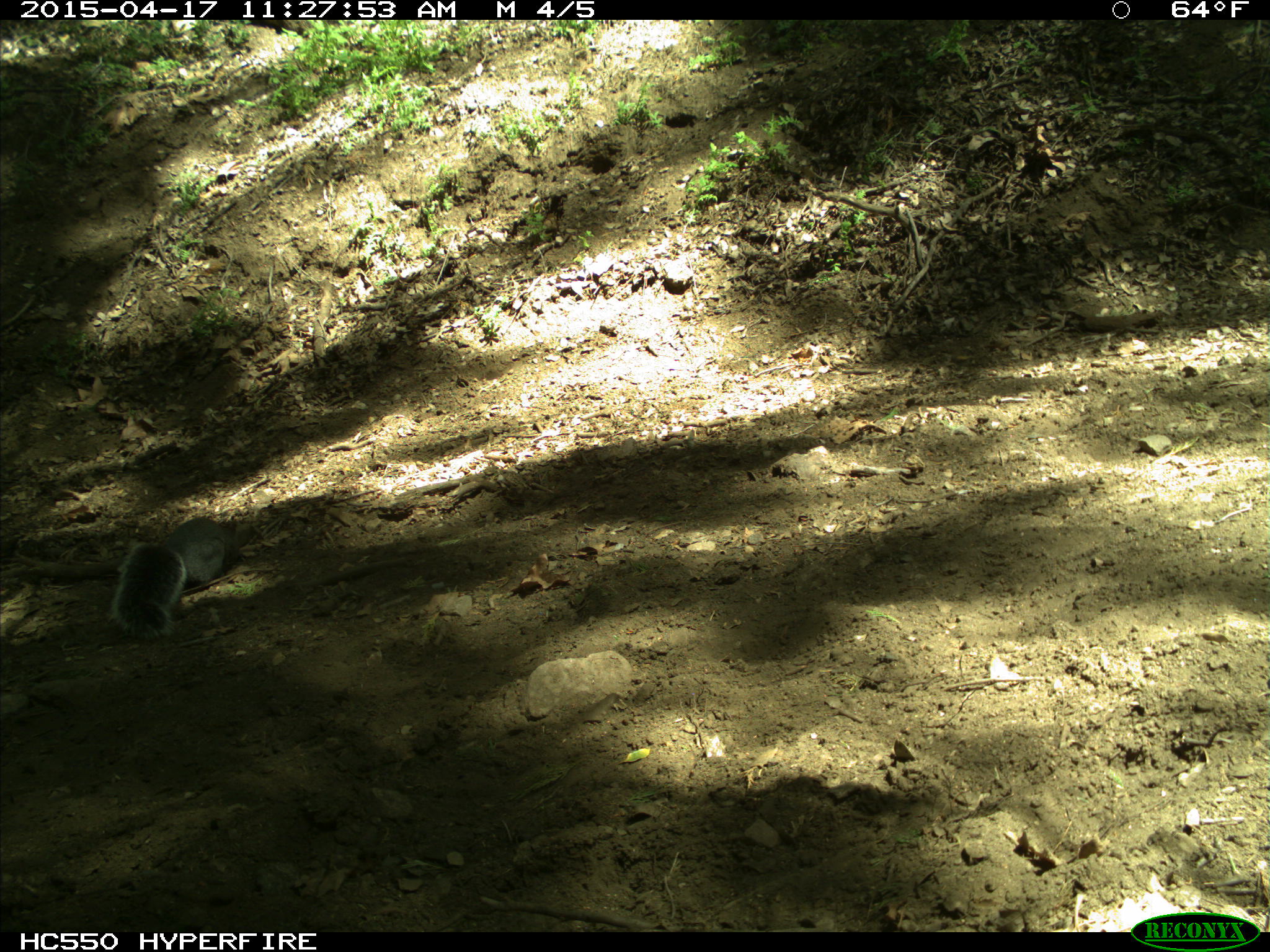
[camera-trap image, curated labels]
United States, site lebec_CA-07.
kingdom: Animalia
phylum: Chordata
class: Mammalia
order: Rodentia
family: Sciuridae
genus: Sciurus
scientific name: Sciurus carolinensis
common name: eastern gray squirrel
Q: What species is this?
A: Sciurus carolinensis (eastern gray squirrel).